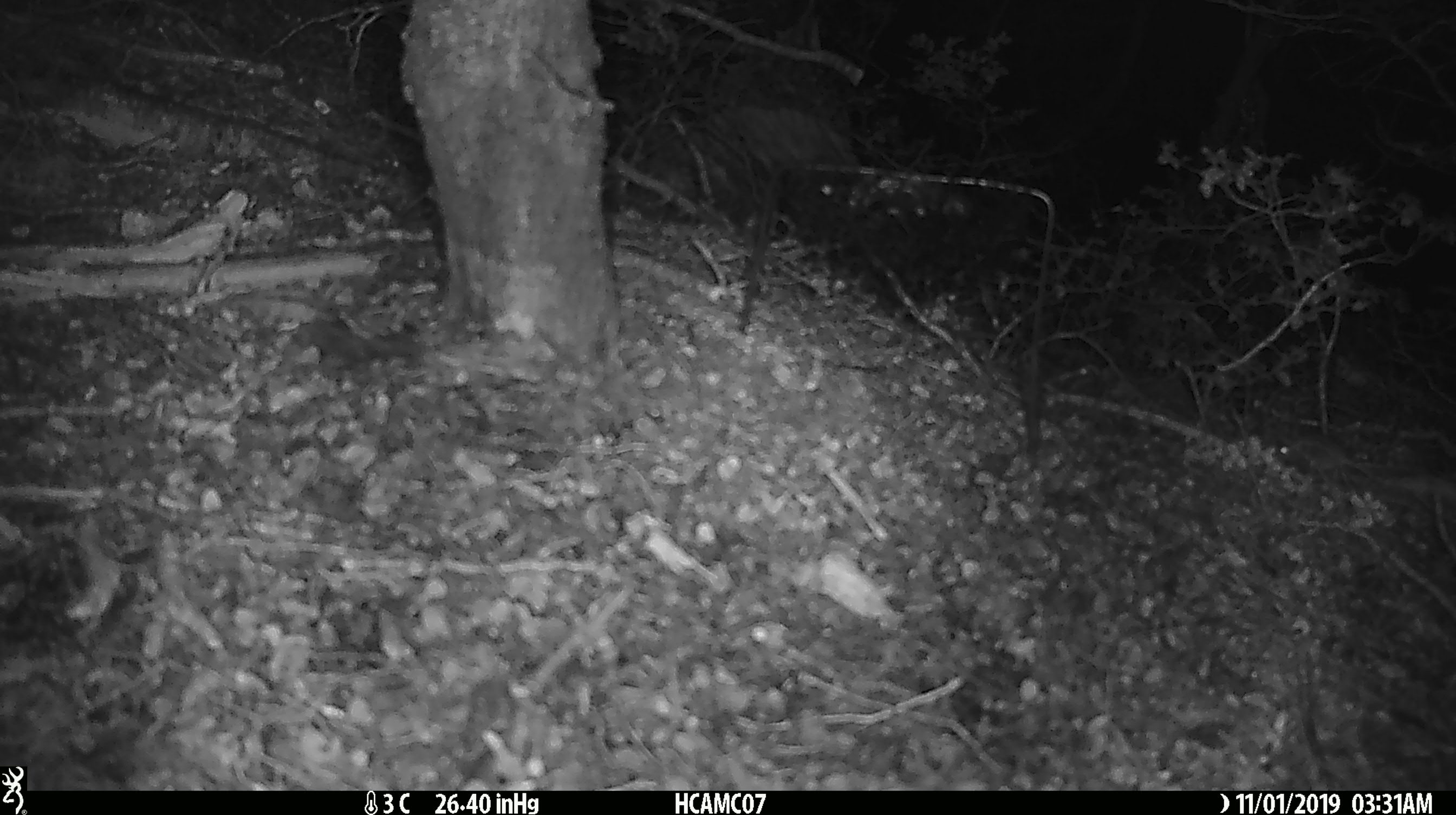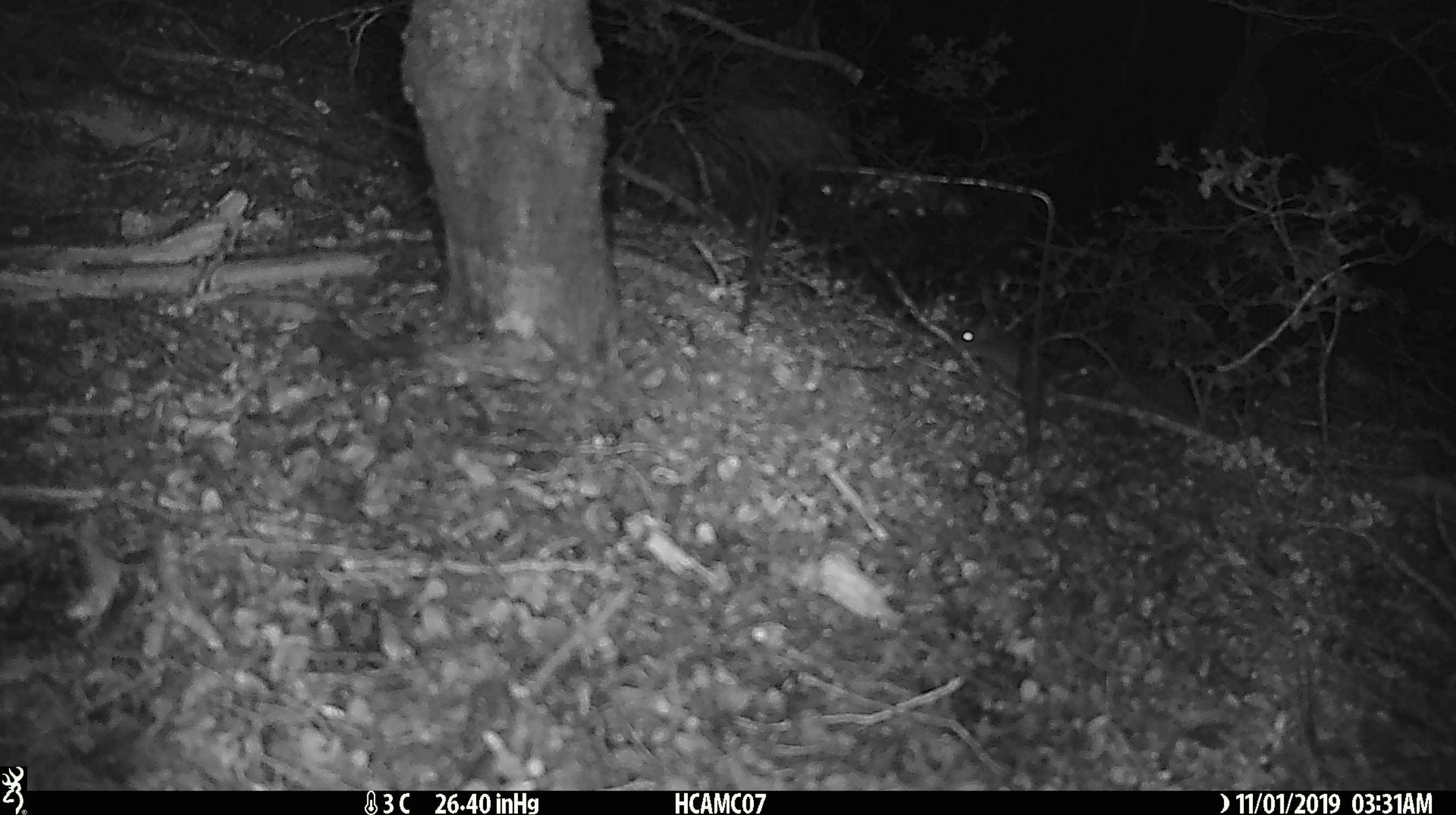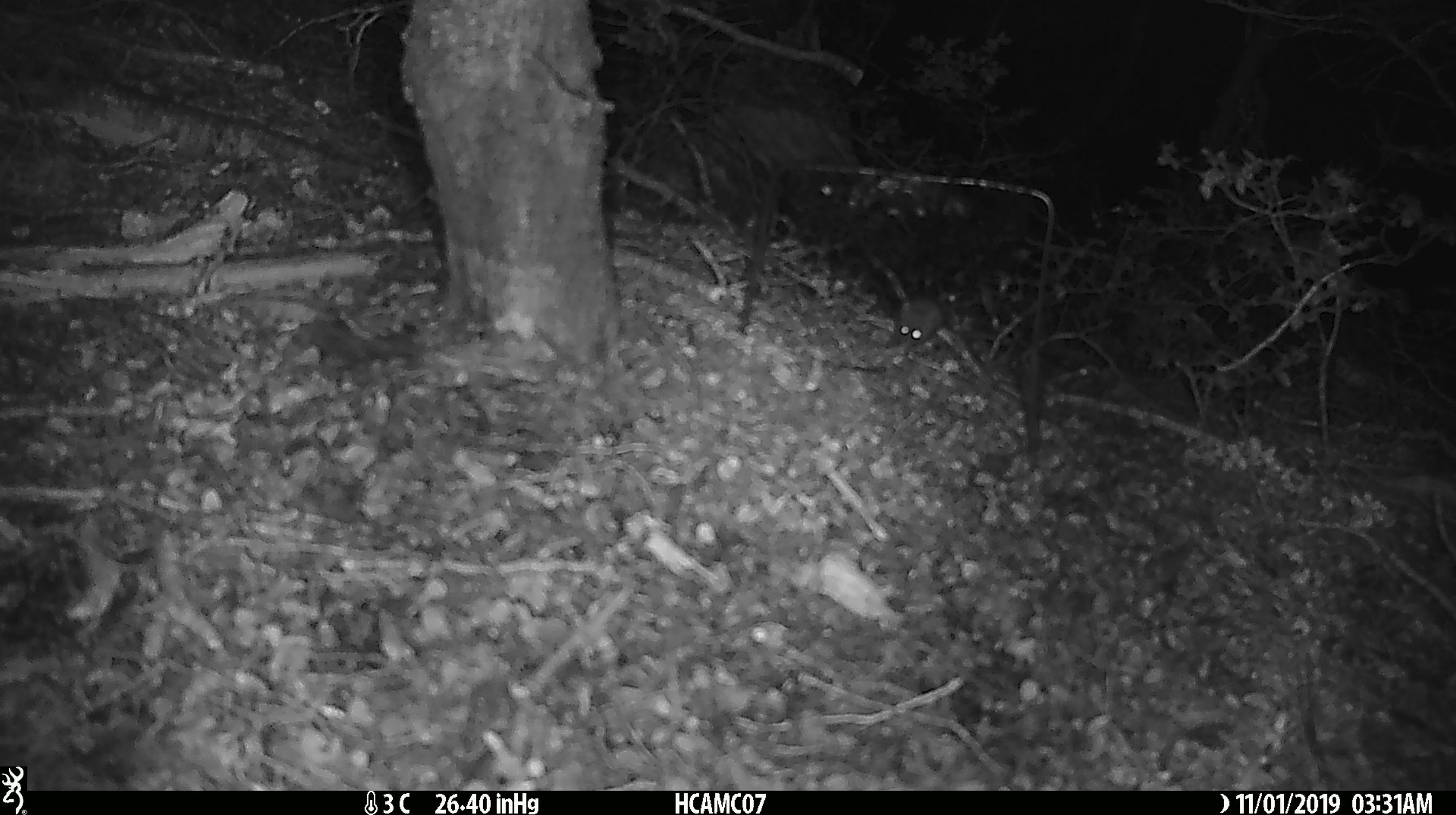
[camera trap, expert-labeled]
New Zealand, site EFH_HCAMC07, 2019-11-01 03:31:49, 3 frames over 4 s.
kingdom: Animalia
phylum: Chordata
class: Mammalia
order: Rodentia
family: Muridae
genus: Mus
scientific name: Mus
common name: mouse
Mouse (Mus).